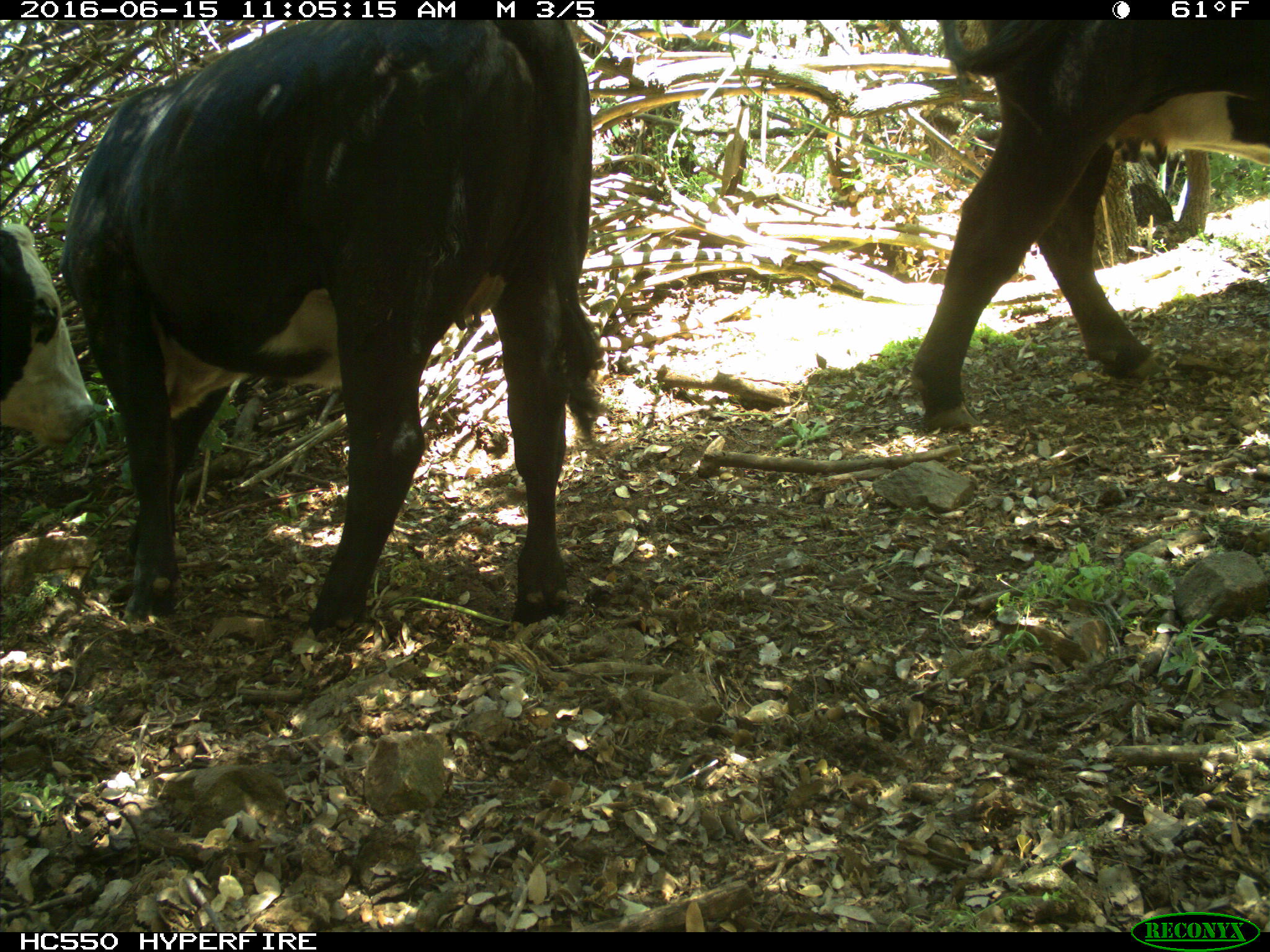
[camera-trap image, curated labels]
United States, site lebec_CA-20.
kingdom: Animalia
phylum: Chordata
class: Mammalia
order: Artiodactyla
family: Bovidae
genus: Bos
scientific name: Bos taurus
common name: domestic cow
Bos taurus (domestic cow).